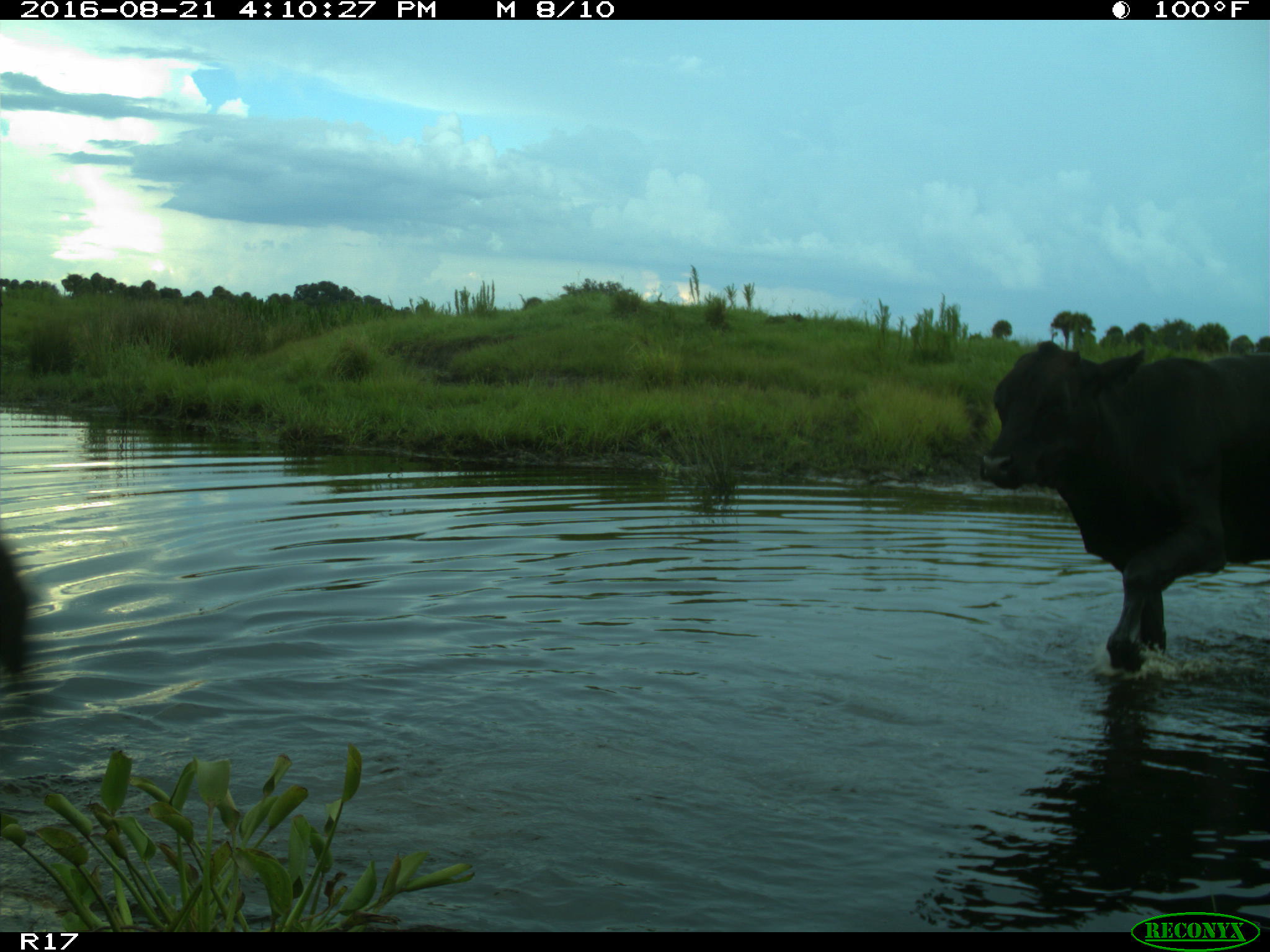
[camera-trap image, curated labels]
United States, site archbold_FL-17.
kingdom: Animalia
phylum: Chordata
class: Mammalia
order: Artiodactyla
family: Bovidae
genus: Bos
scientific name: Bos taurus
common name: domestic cow